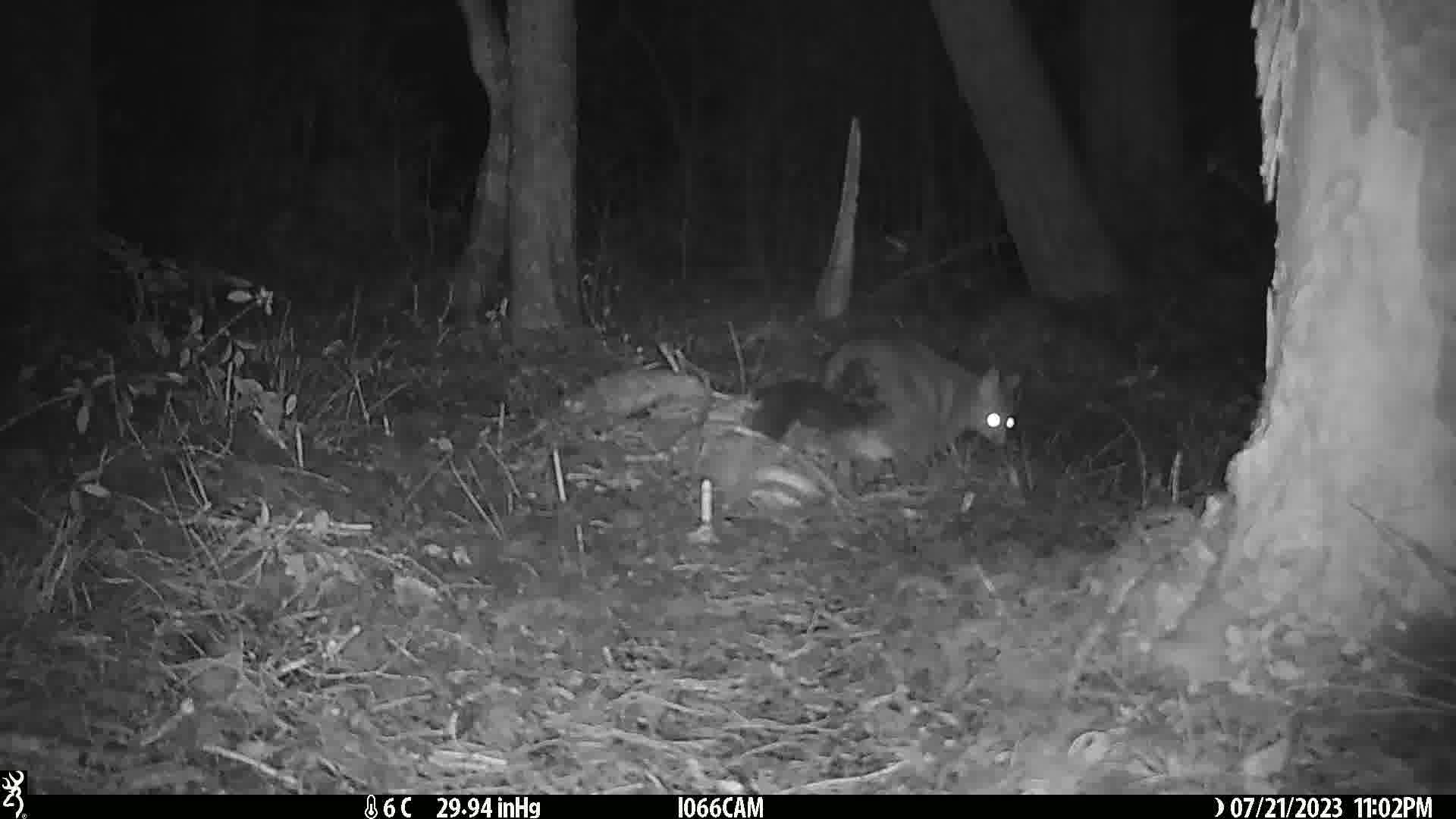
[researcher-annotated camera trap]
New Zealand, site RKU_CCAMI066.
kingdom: Animalia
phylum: Chordata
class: Mammalia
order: Diprotodontia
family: Phalangeridae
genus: Trichosurus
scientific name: Trichosurus vulpecula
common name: common brushtail possum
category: possum